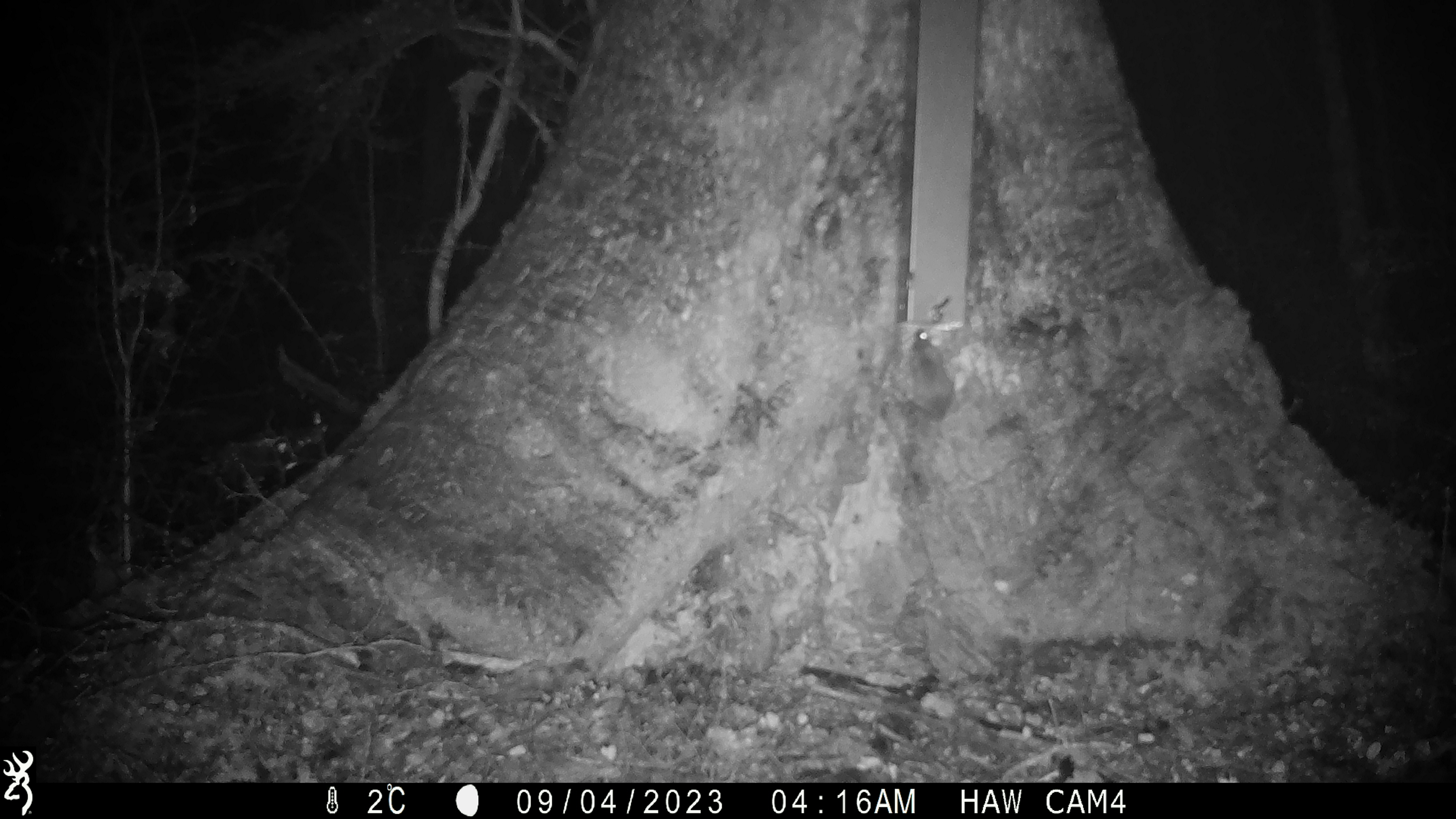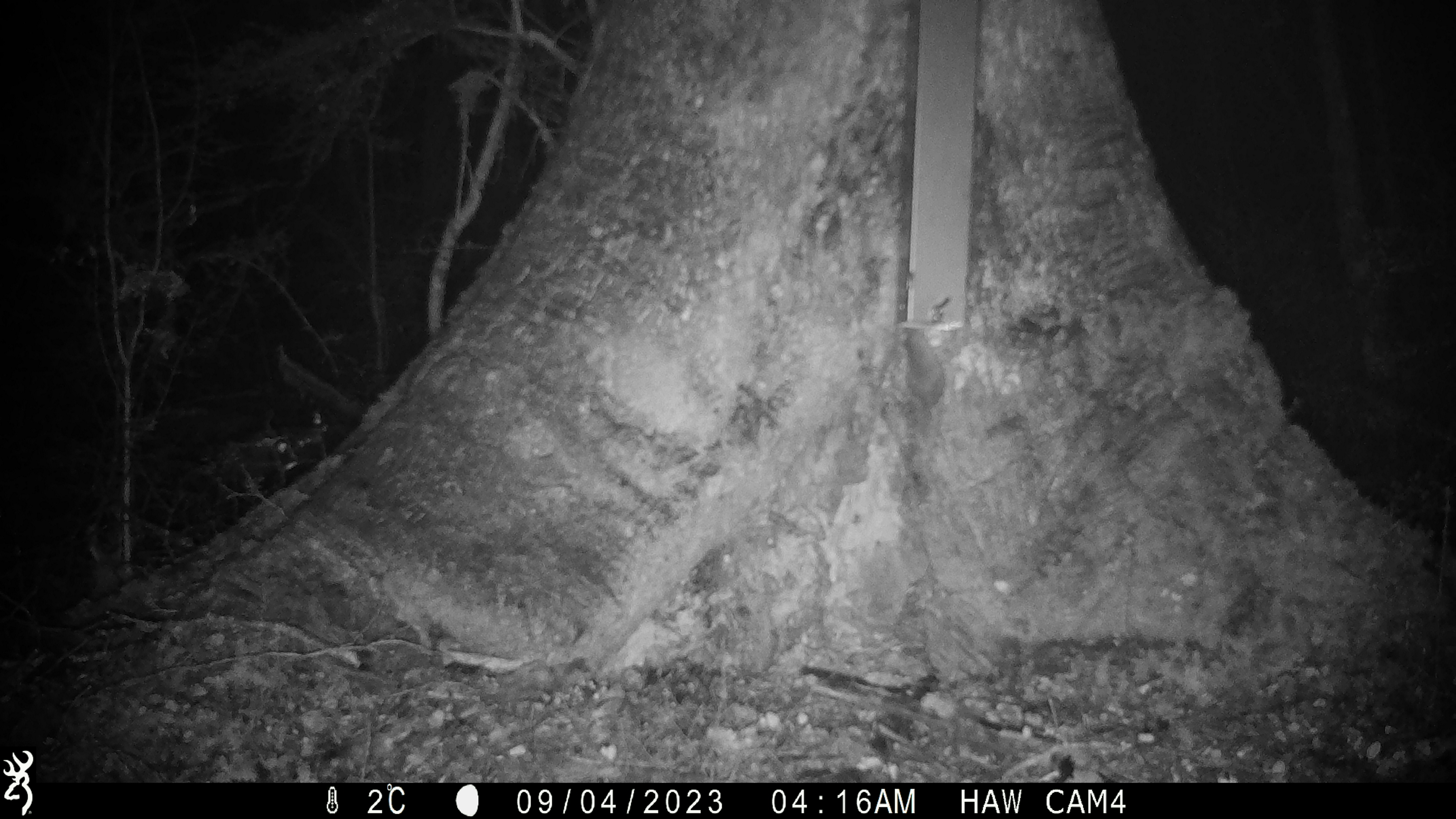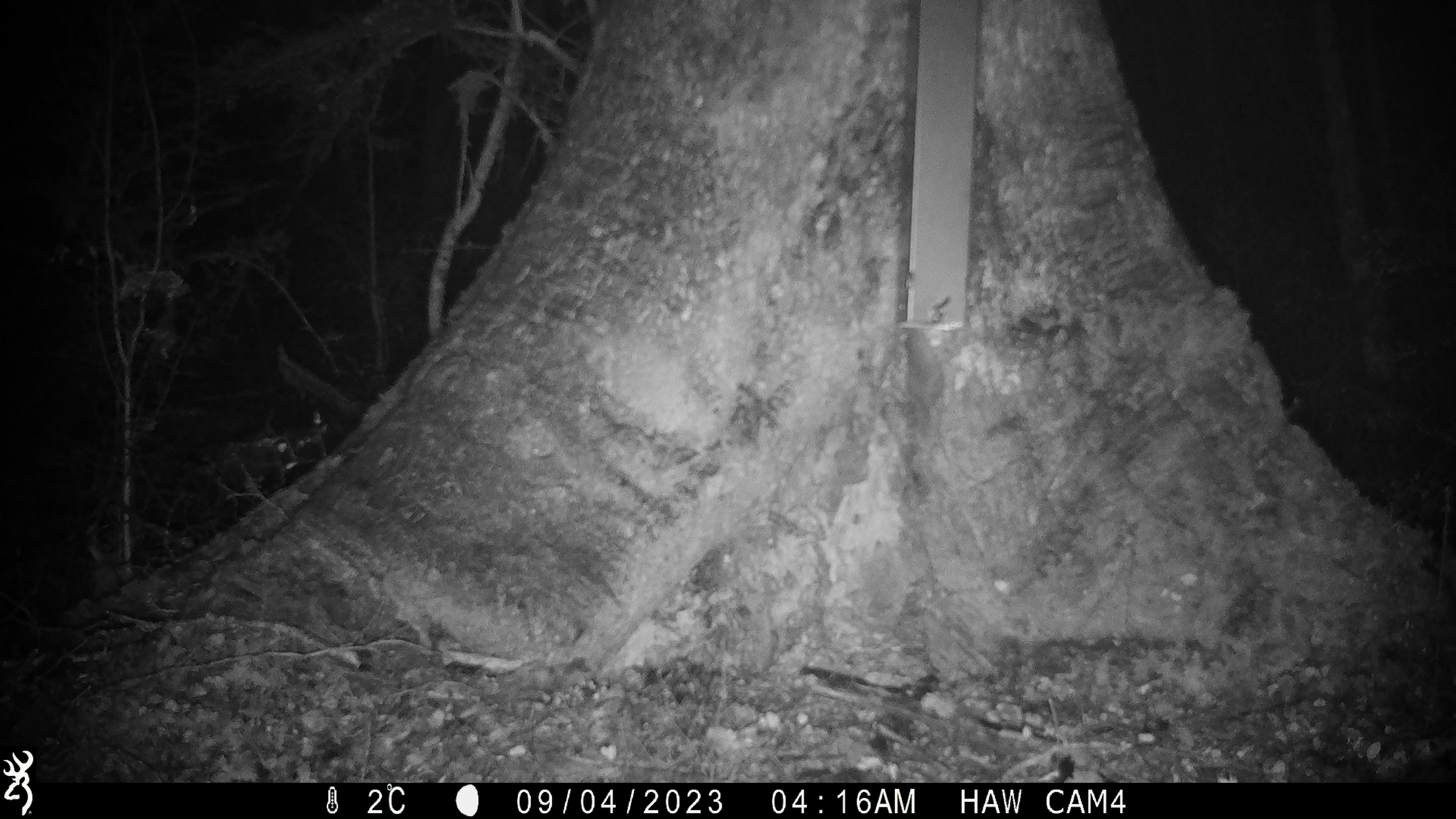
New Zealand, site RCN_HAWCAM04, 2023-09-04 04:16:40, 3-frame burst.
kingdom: Animalia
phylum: Chordata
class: Mammalia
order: Rodentia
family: Muridae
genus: Mus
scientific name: Mus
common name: mouse